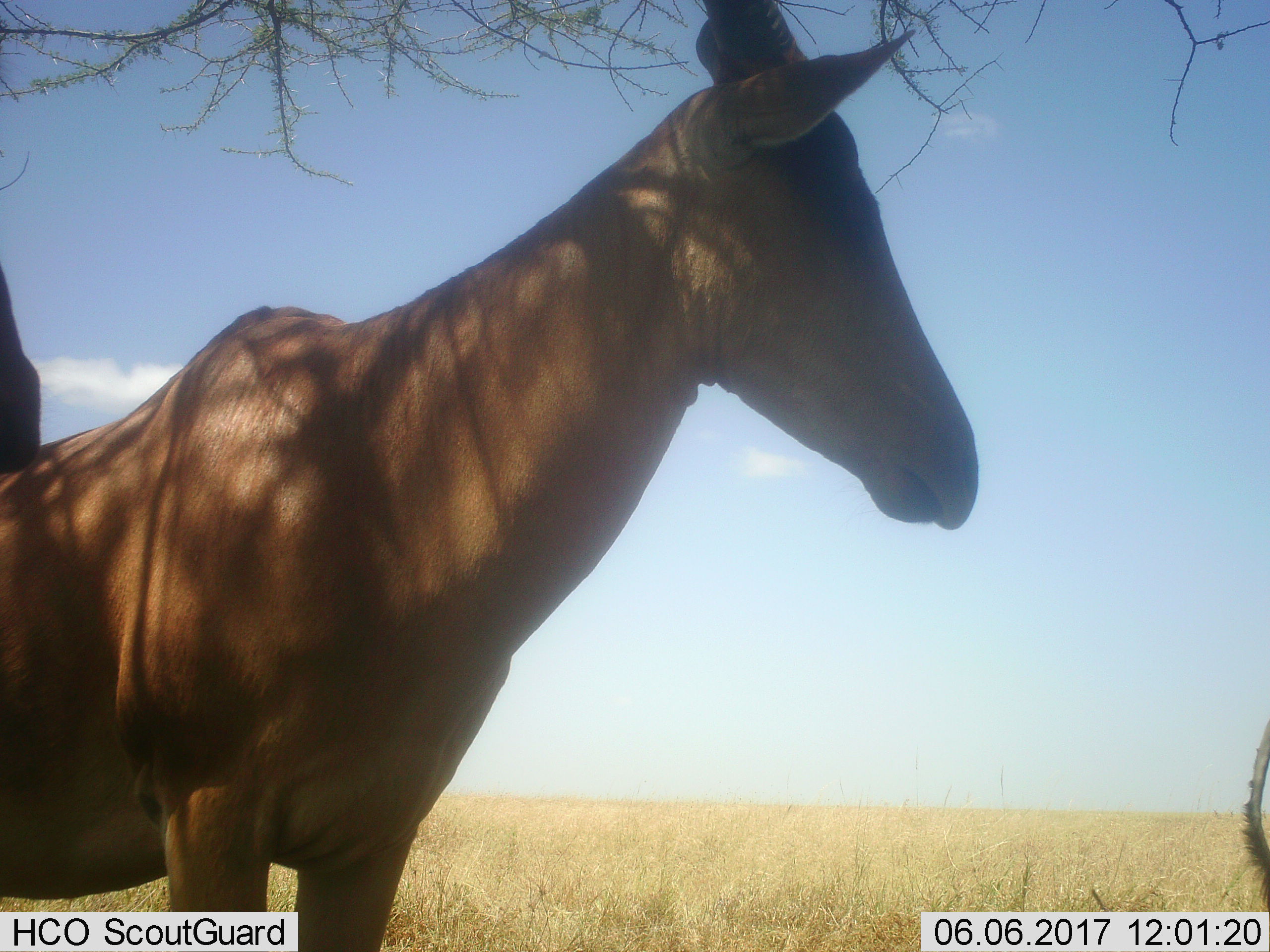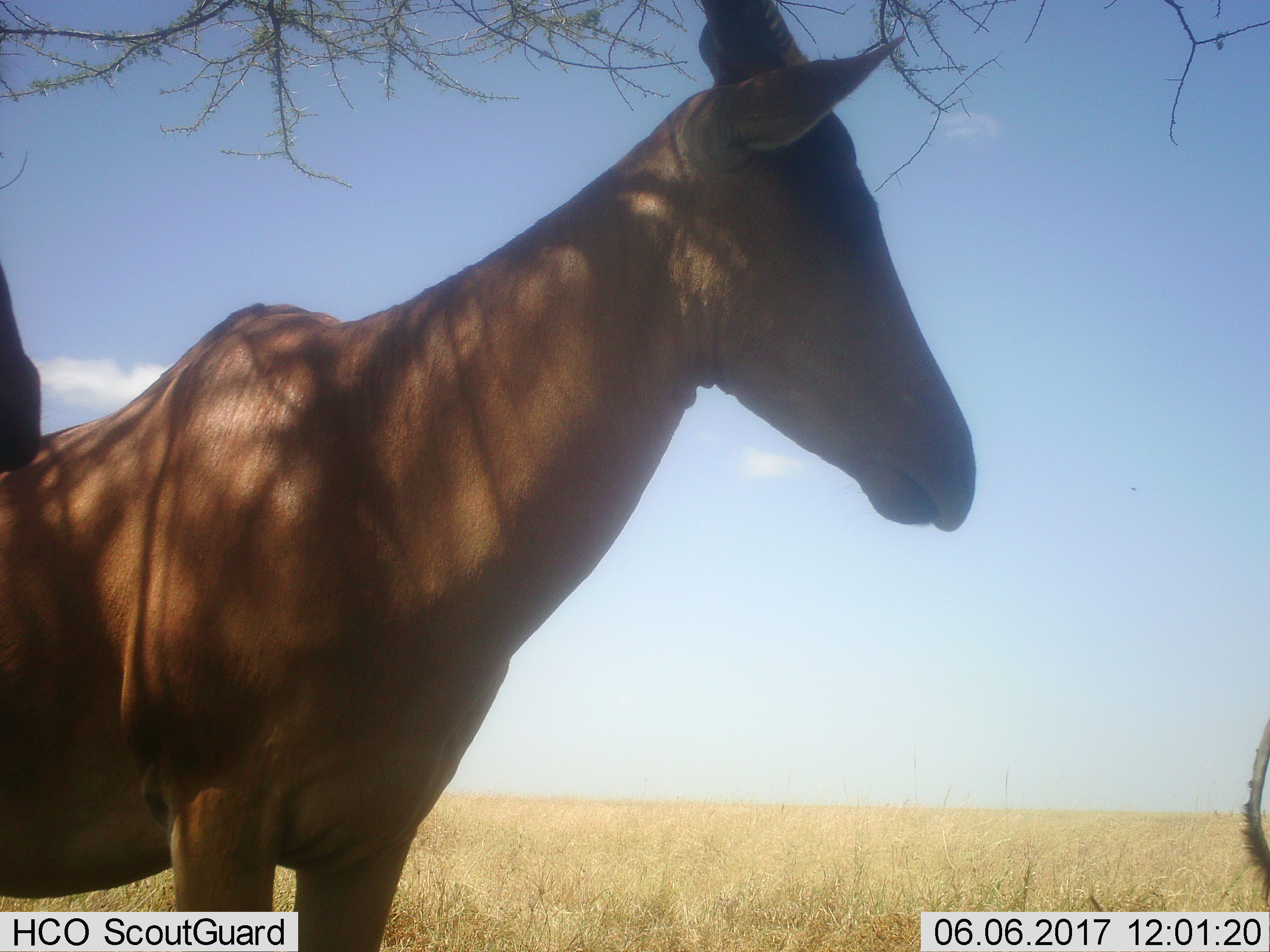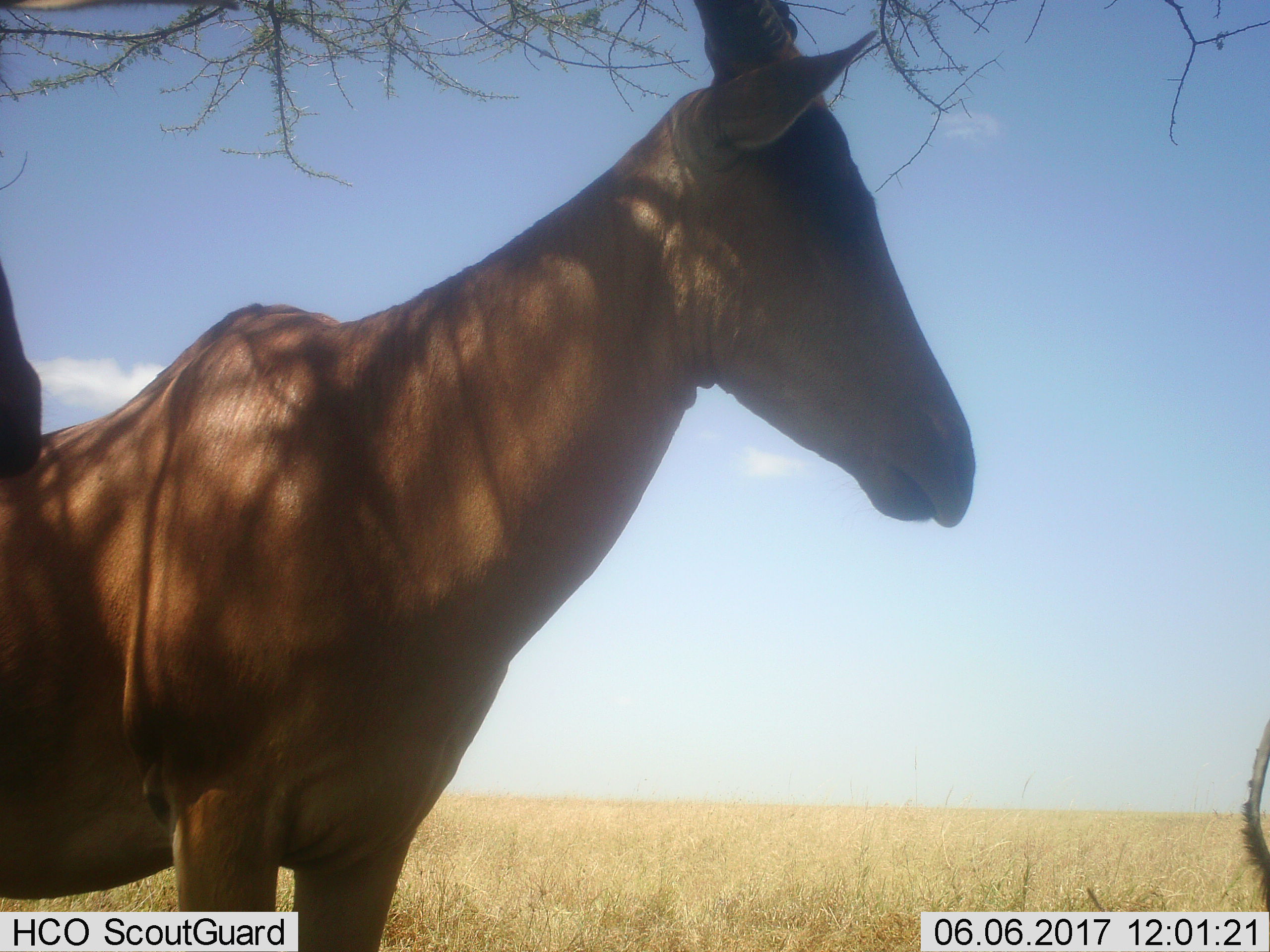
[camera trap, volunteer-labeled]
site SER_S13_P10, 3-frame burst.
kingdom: Animalia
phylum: Chordata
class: Mammalia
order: Artiodactyla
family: Bovidae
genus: Alcelaphus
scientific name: Alcelaphus buselaphus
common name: hartebeest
Hartebeest (Alcelaphus buselaphus), count 3. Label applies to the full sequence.